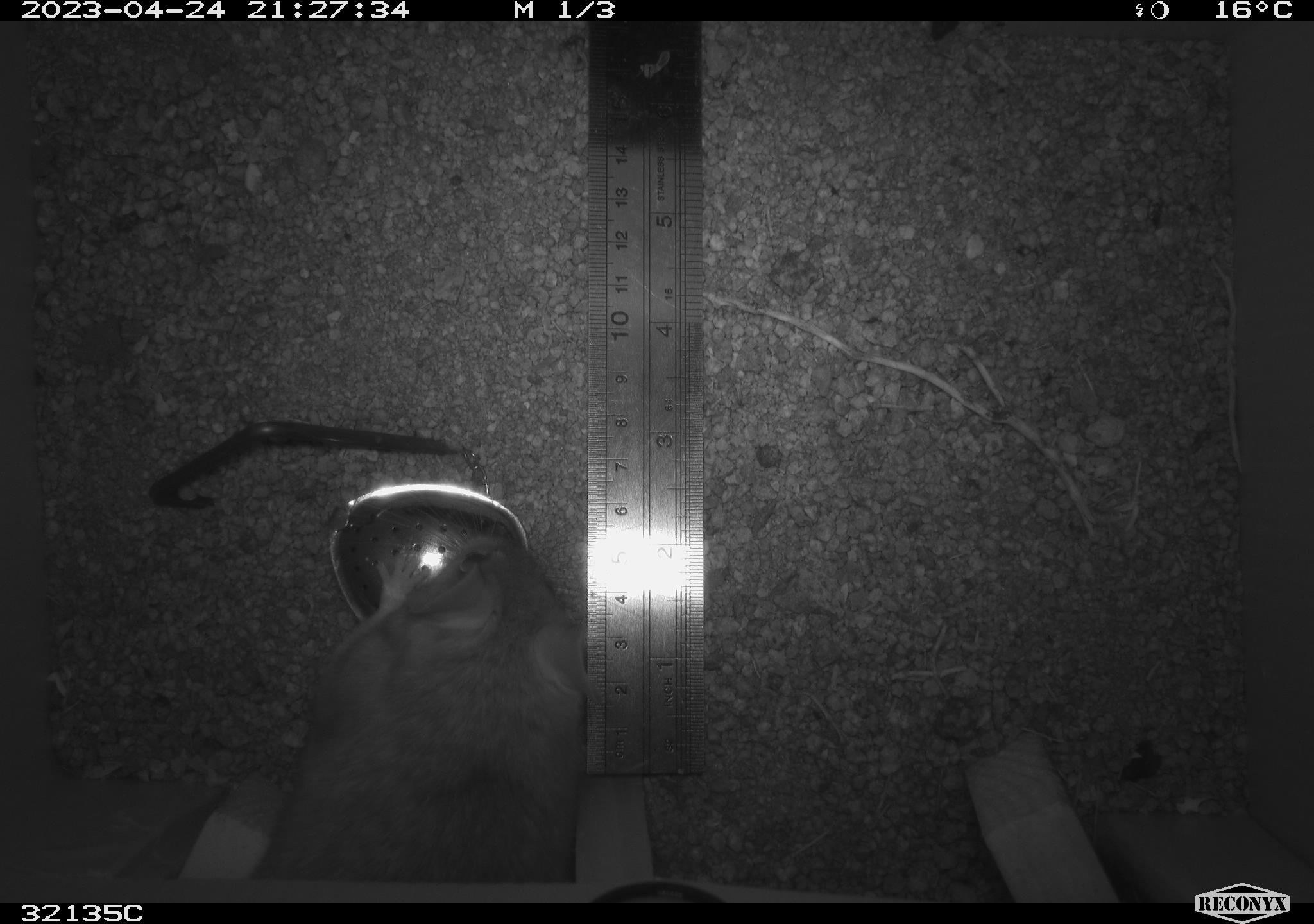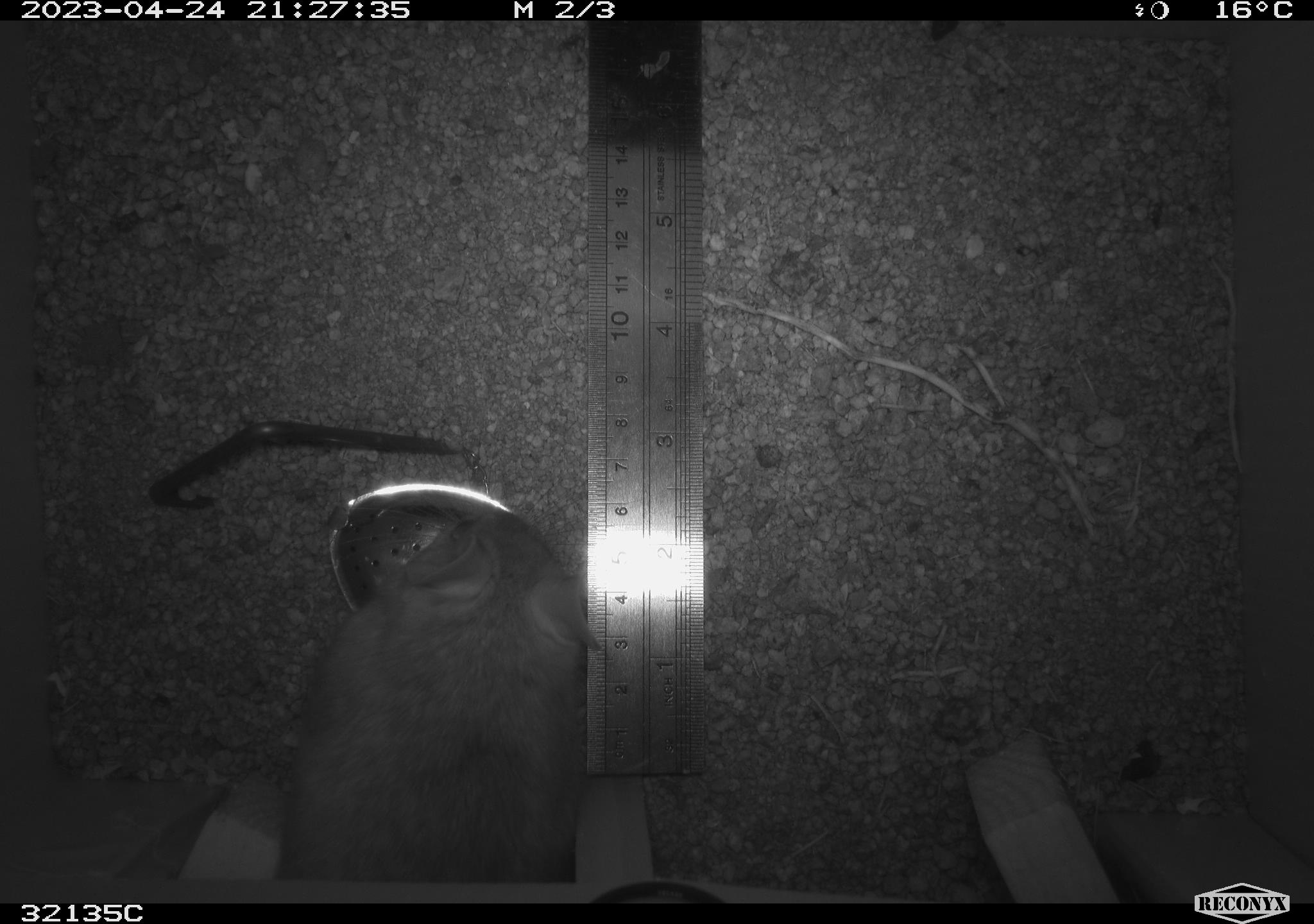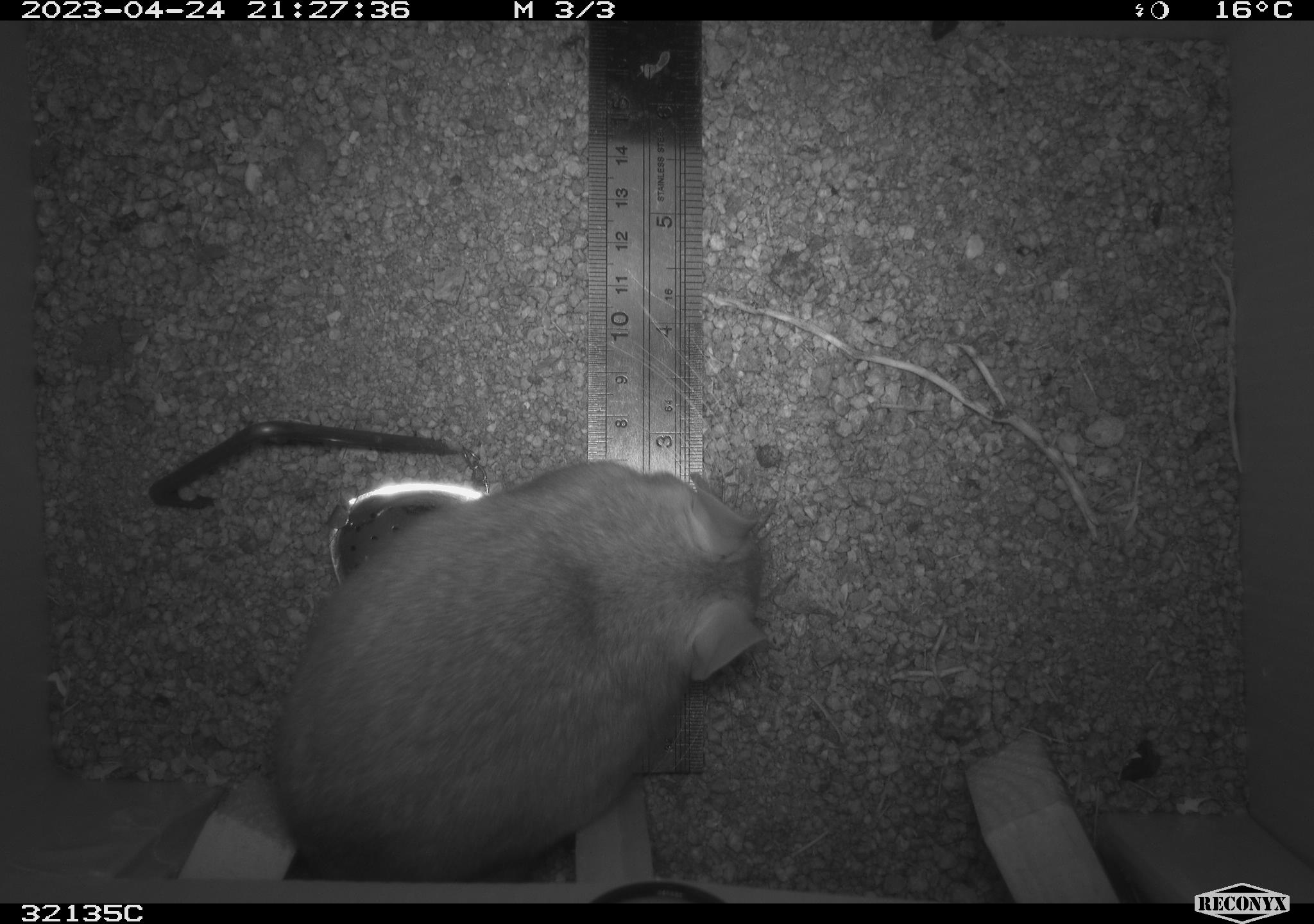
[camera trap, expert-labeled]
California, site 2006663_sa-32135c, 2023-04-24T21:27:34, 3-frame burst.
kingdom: Animalia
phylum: Chordata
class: Mammalia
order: Rodentia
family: Cricetidae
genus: Neotoma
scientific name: Neotoma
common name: pack rat or woodrat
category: neotoma species